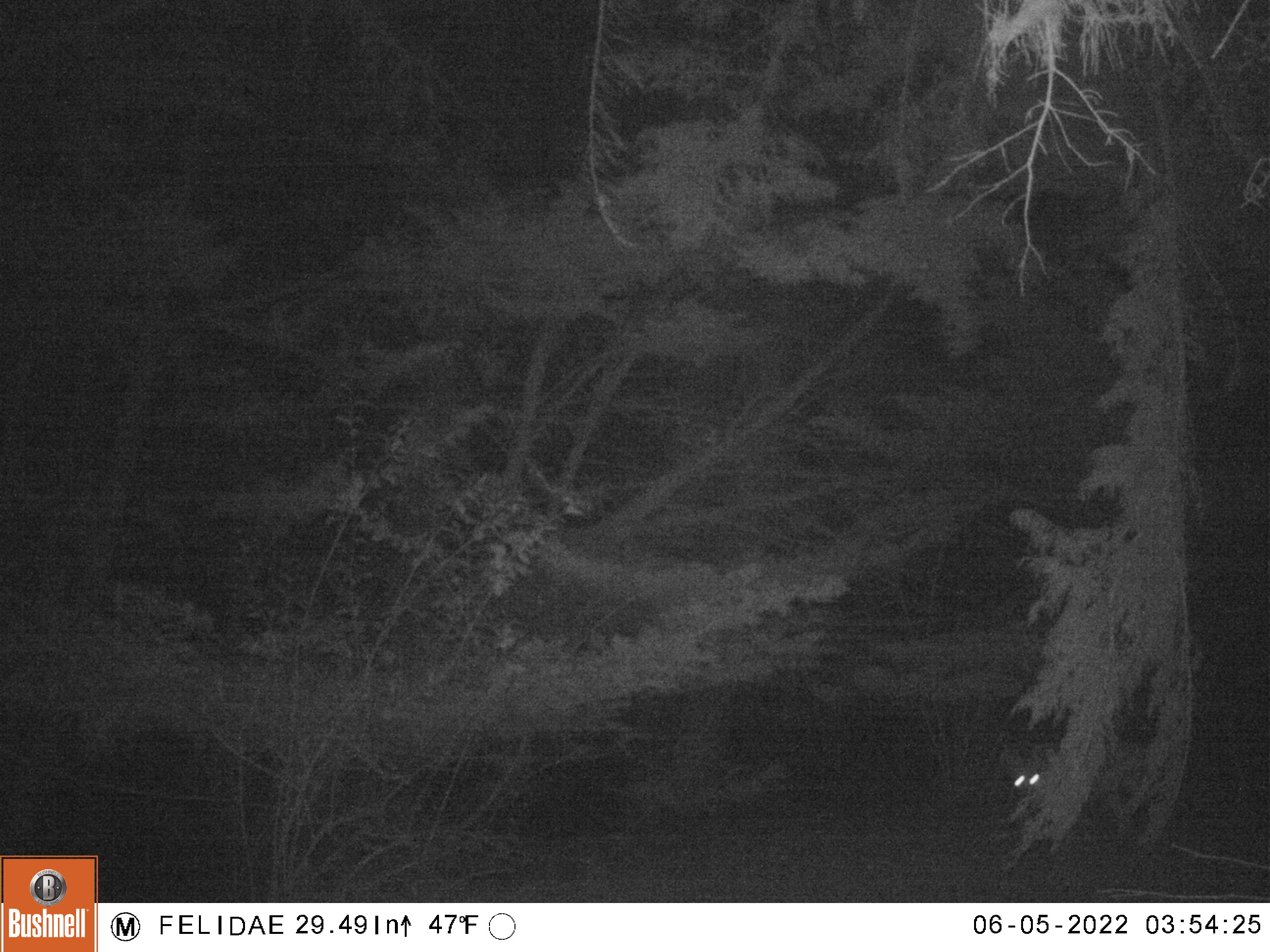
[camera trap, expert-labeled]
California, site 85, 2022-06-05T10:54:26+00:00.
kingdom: Animalia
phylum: Chordata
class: Mammalia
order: Carnivora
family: Canidae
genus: Urocyon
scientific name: Urocyon cinereoargenteus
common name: gray fox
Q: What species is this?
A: Gray fox (Urocyon cinereoargenteus).